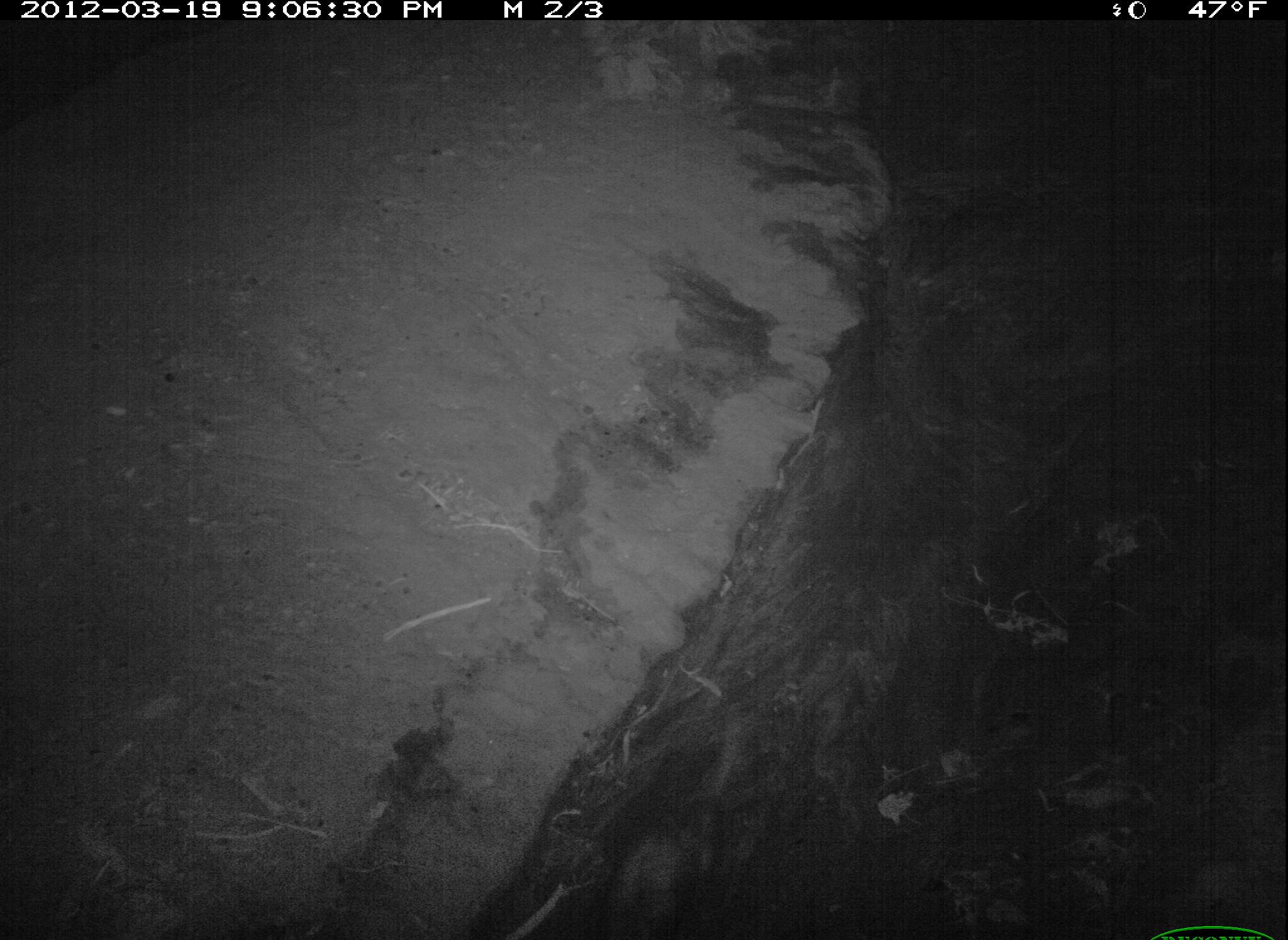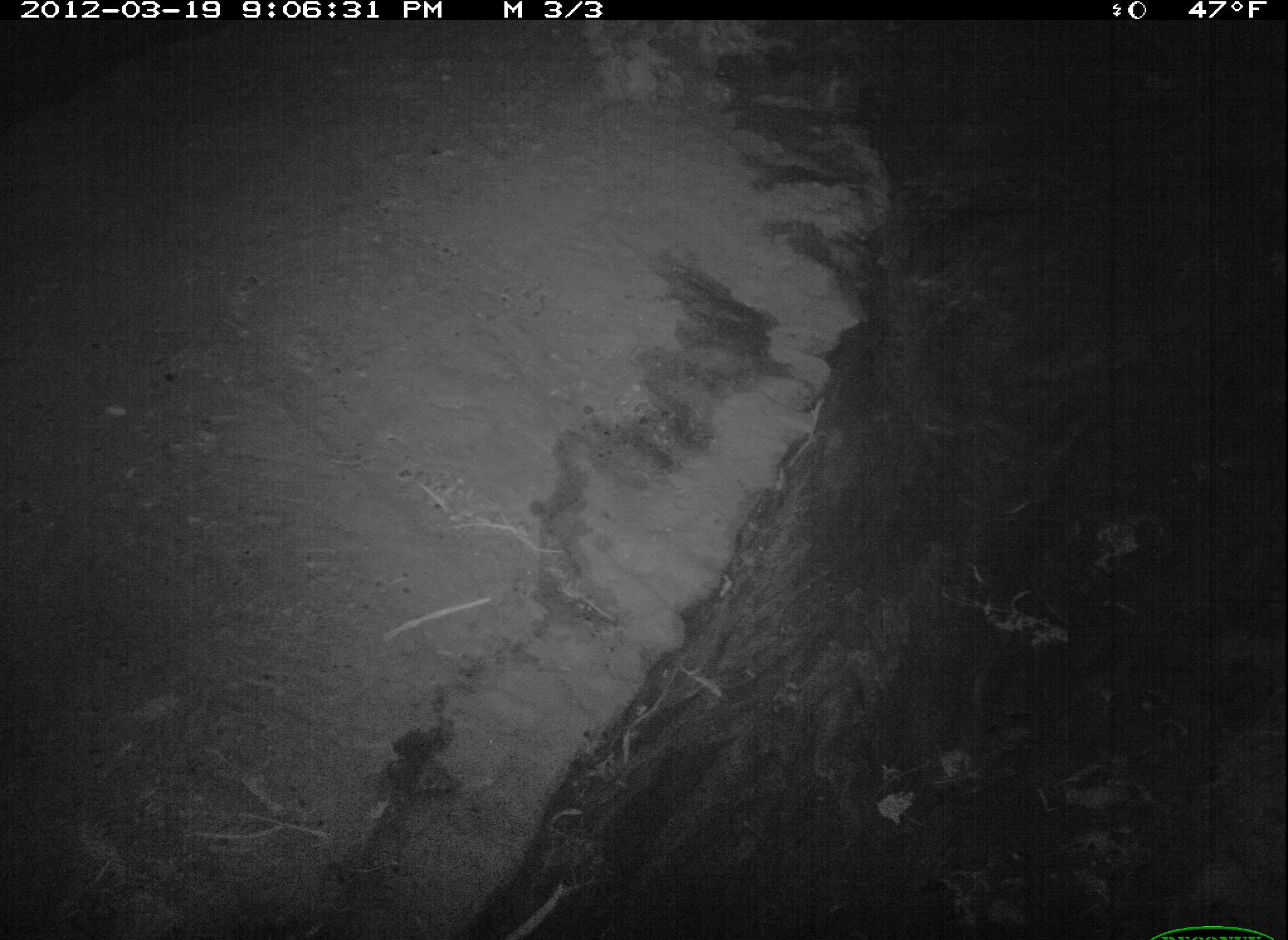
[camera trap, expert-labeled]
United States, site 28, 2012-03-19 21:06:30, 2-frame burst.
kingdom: Animalia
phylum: Chordata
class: Mammalia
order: Didelphimorphia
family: Didelphidae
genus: Didelphis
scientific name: Didelphis virginiana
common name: virginia opossum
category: opossum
Opossum (virginia opossum) (Didelphis virginiana).